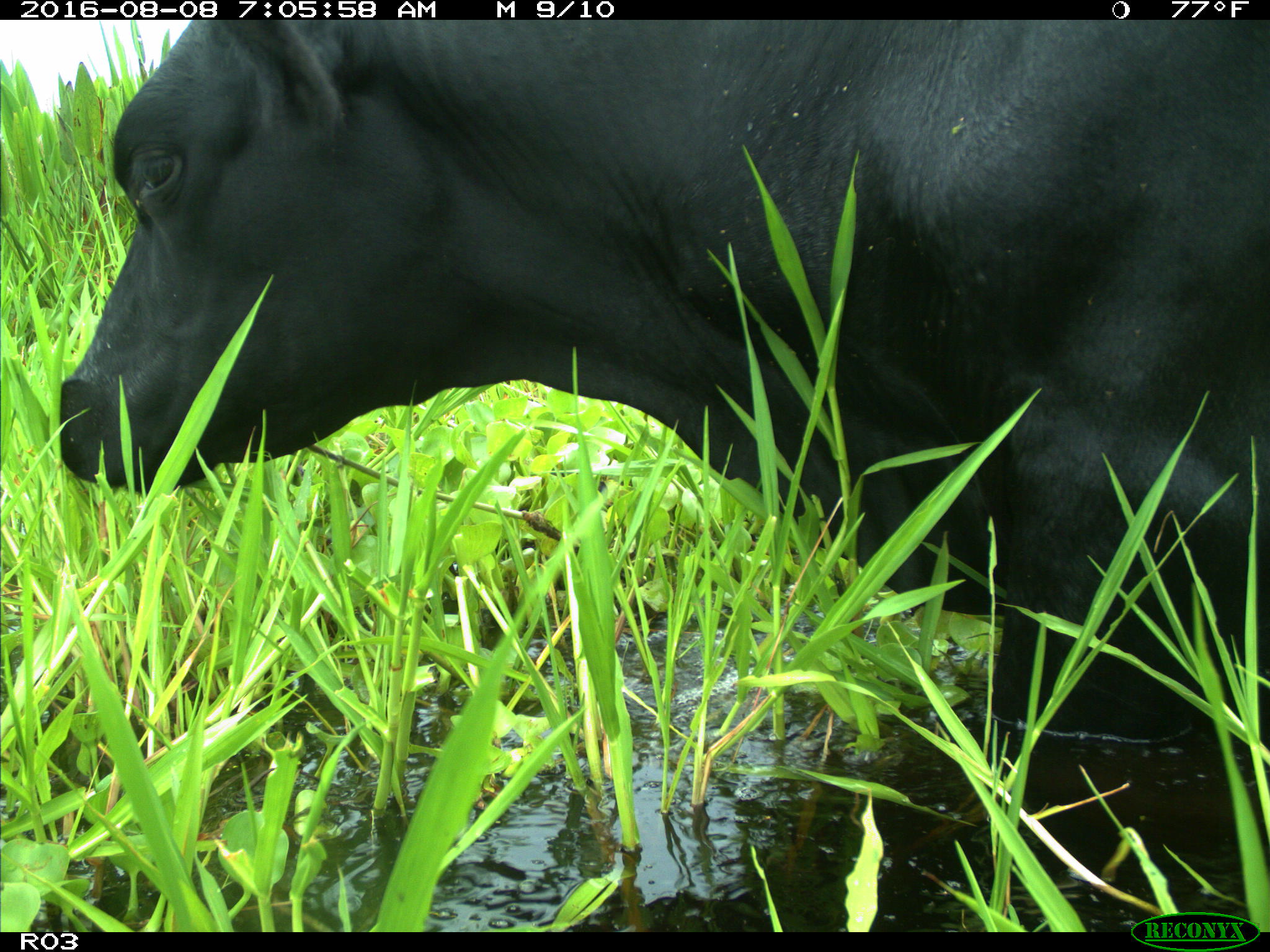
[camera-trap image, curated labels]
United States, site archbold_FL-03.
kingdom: Animalia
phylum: Chordata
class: Mammalia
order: Artiodactyla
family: Bovidae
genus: Bos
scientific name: Bos taurus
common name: domestic cow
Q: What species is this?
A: Bos taurus (domestic cow).